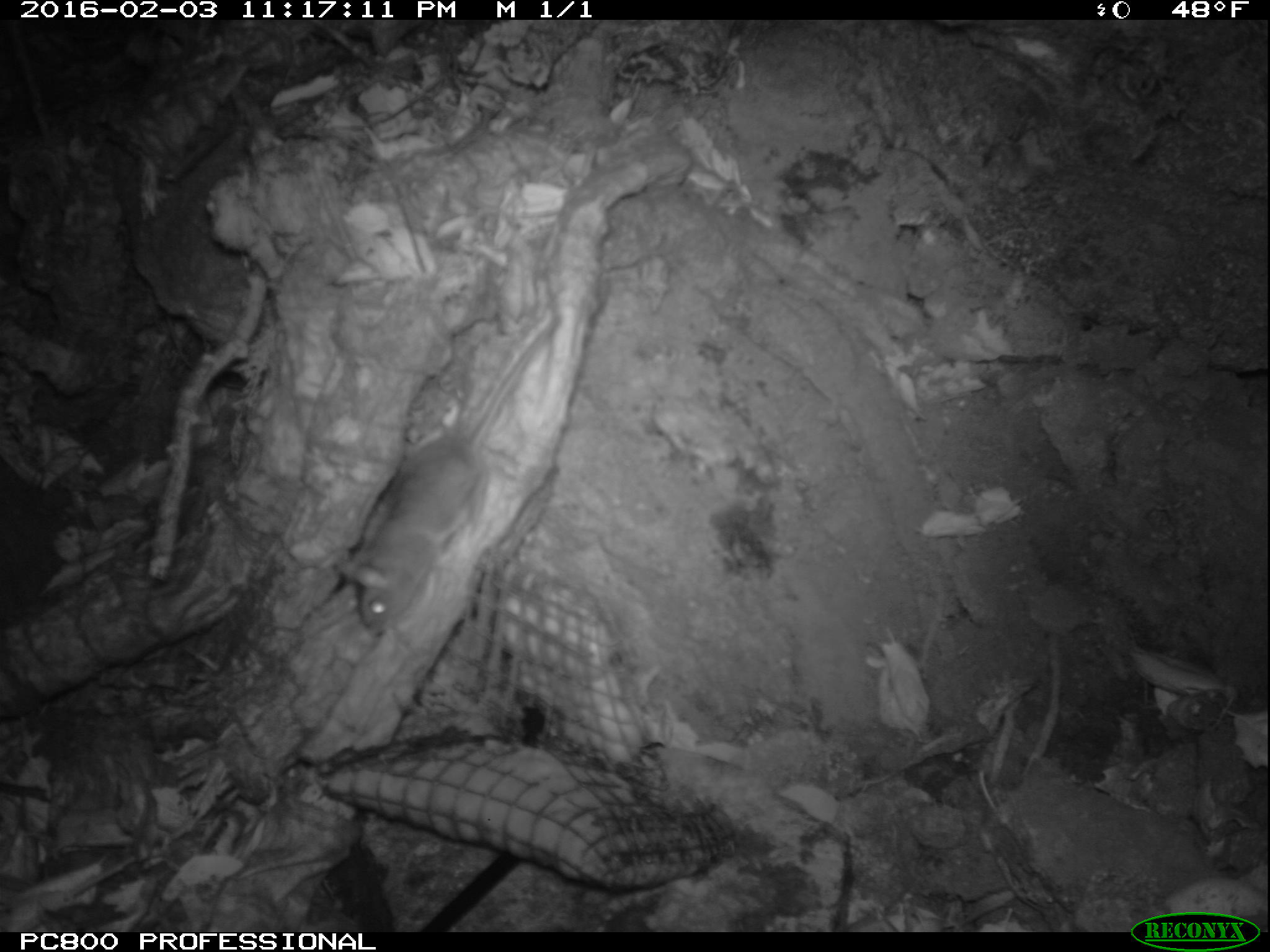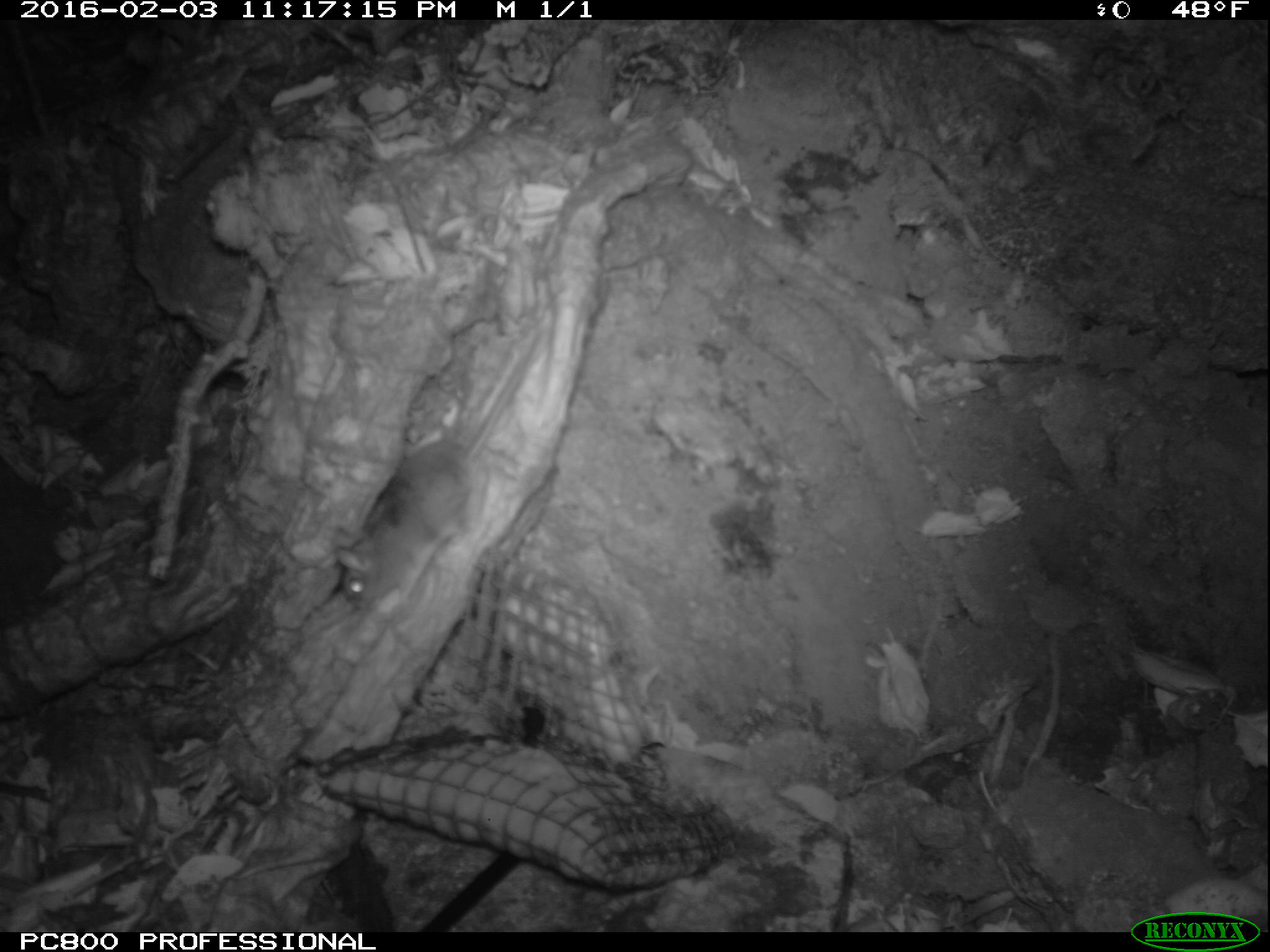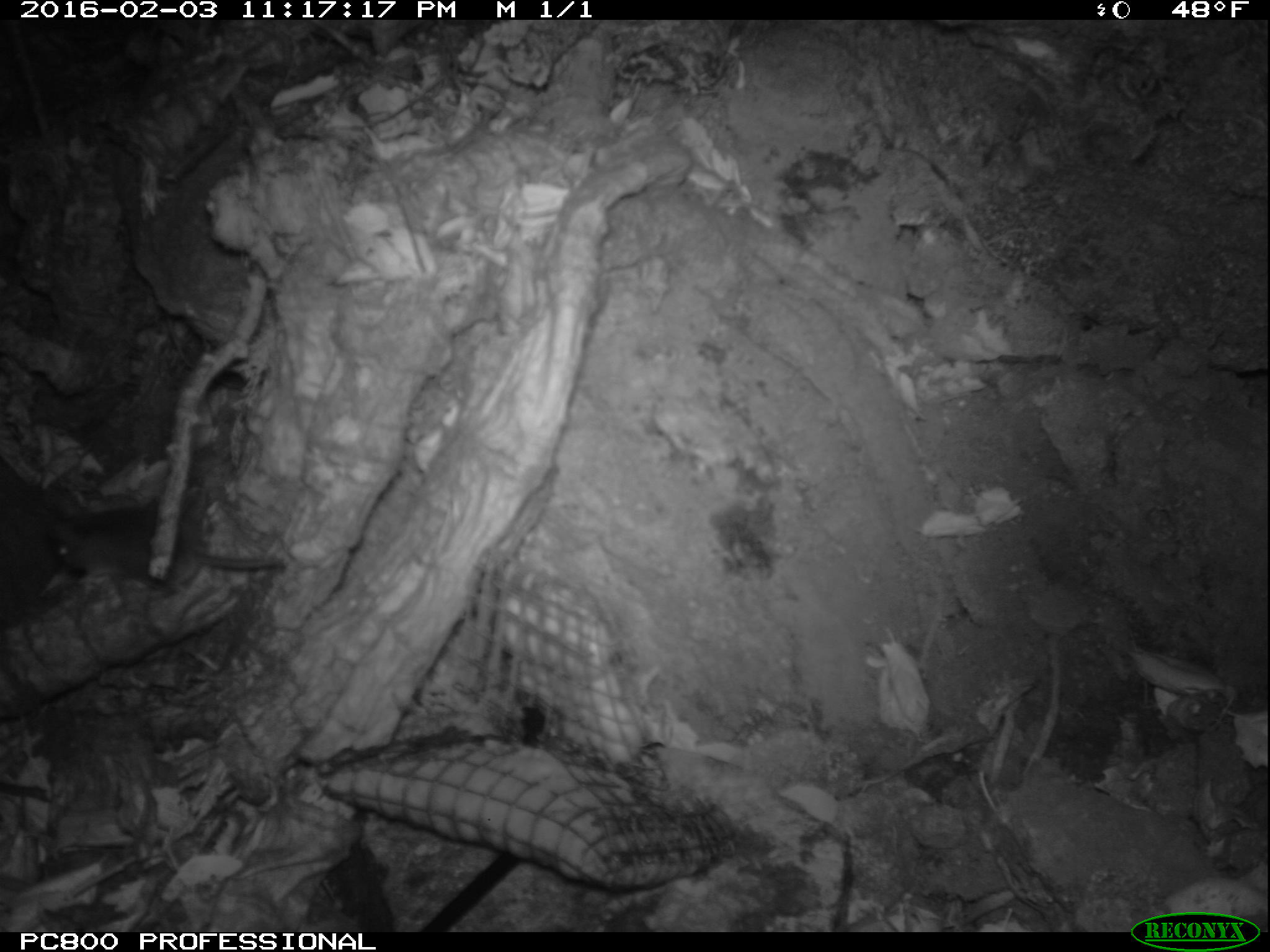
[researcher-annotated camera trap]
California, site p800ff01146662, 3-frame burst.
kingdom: Animalia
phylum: Chordata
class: Mammalia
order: Rodentia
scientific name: Rodentia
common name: rodent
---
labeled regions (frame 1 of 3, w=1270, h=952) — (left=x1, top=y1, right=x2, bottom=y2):
rodent: (left=340, top=316, right=559, bottom=636)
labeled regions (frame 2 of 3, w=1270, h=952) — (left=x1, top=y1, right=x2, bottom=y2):
rodent: (left=332, top=330, right=541, bottom=607)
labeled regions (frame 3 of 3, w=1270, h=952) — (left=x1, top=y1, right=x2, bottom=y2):
rodent: (left=45, top=500, right=288, bottom=588)